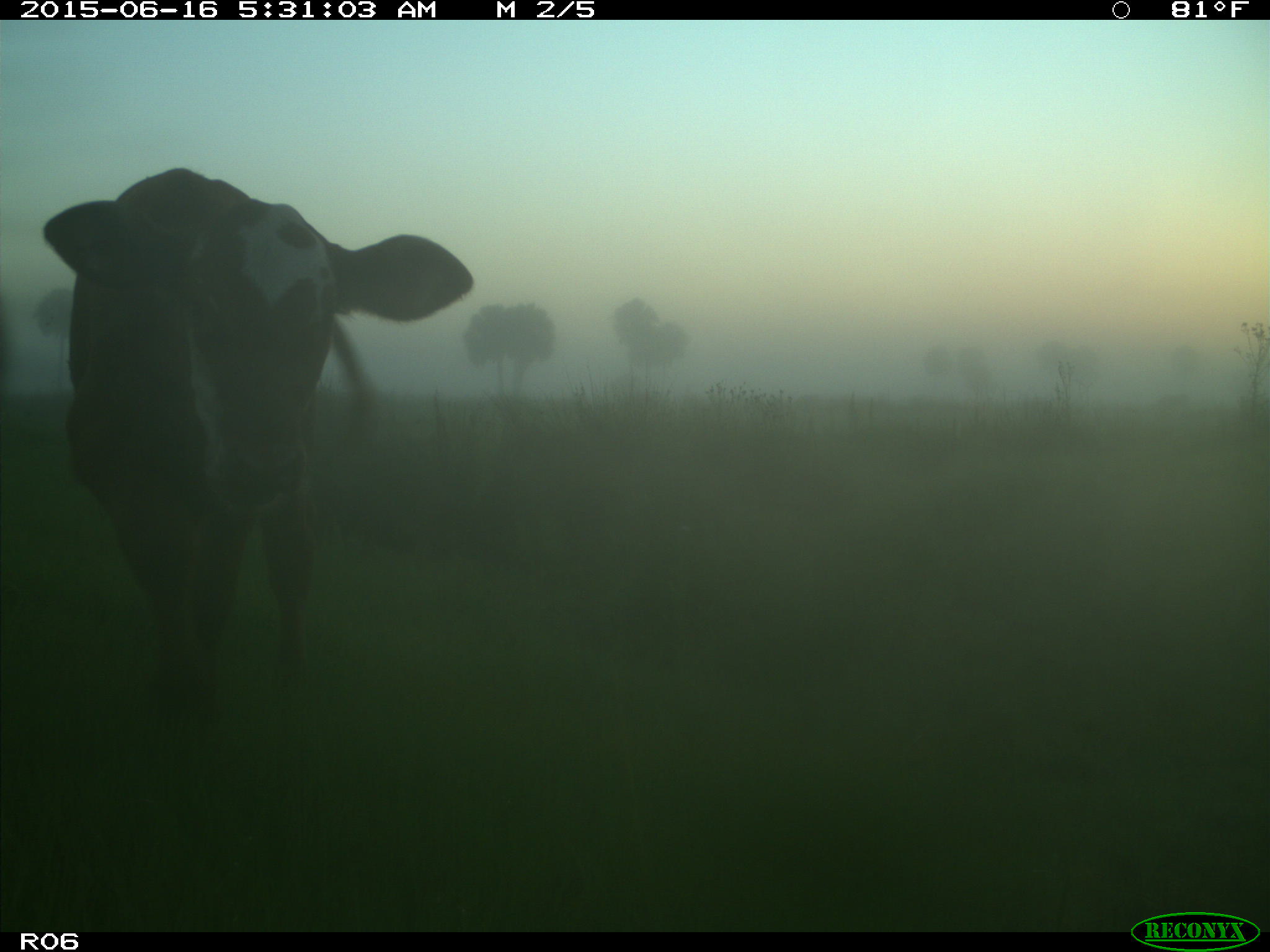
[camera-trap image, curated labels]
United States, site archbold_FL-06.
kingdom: Animalia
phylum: Chordata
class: Mammalia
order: Artiodactyla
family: Bovidae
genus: Bos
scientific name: Bos taurus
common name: domestic cow